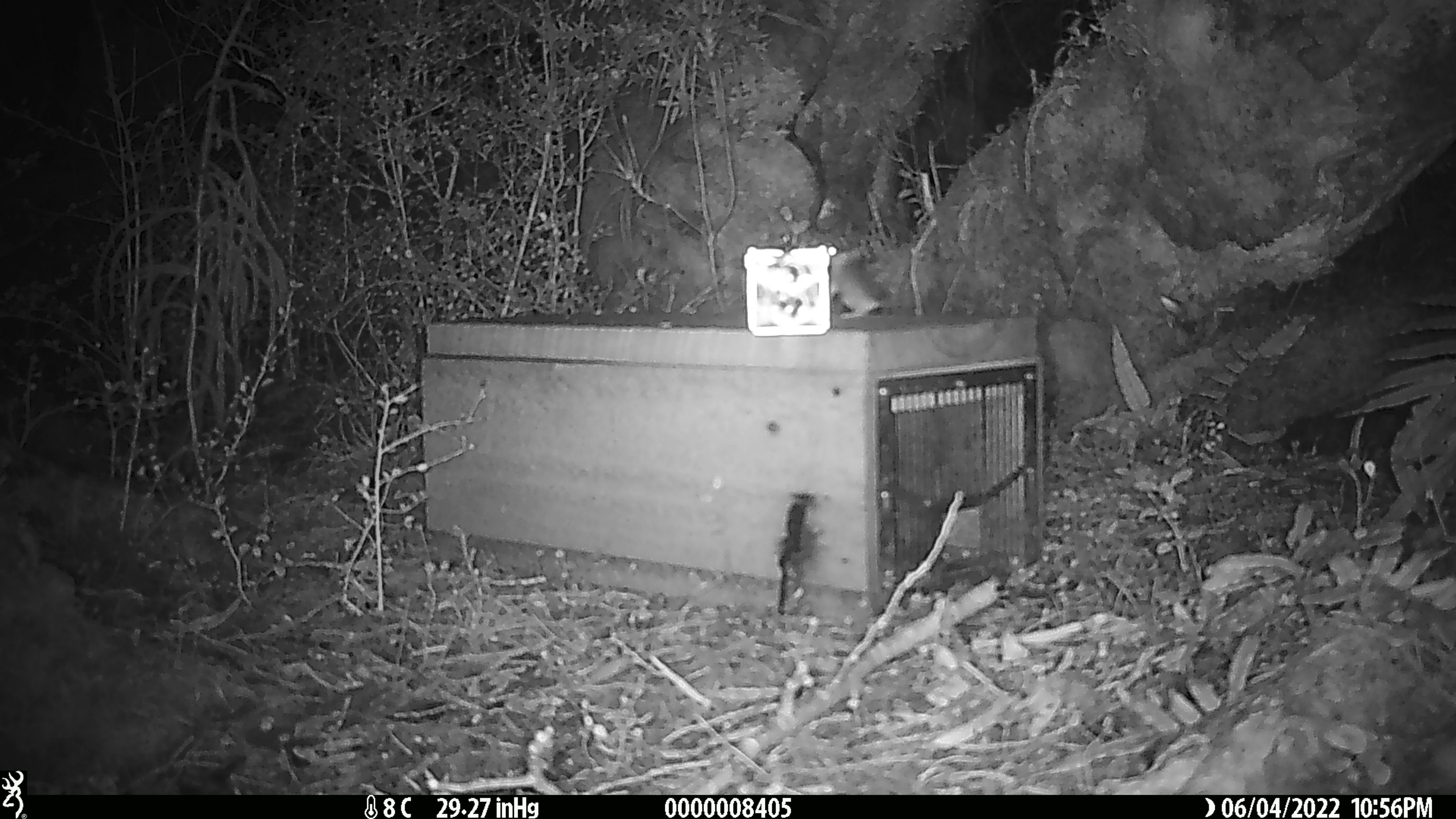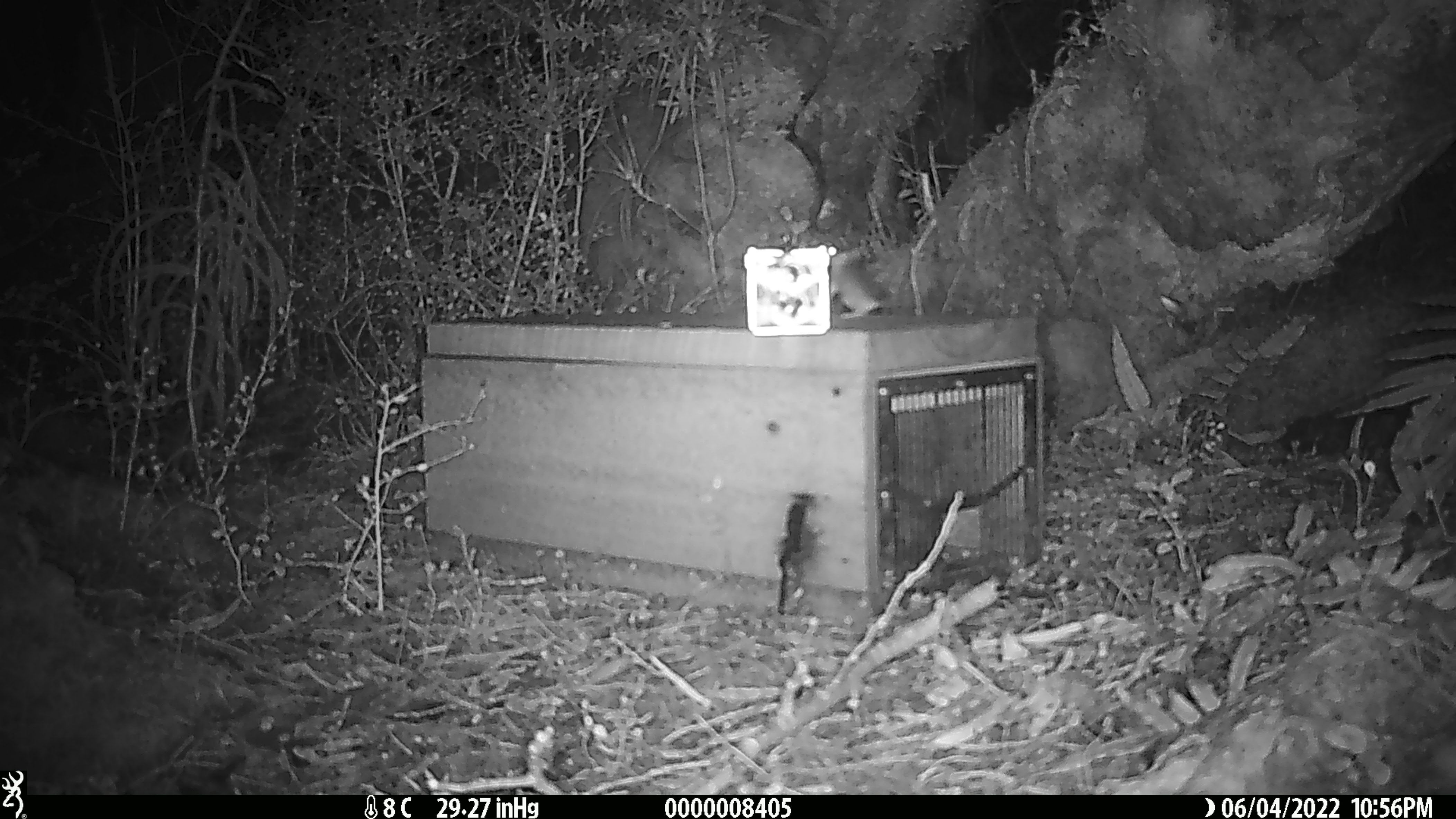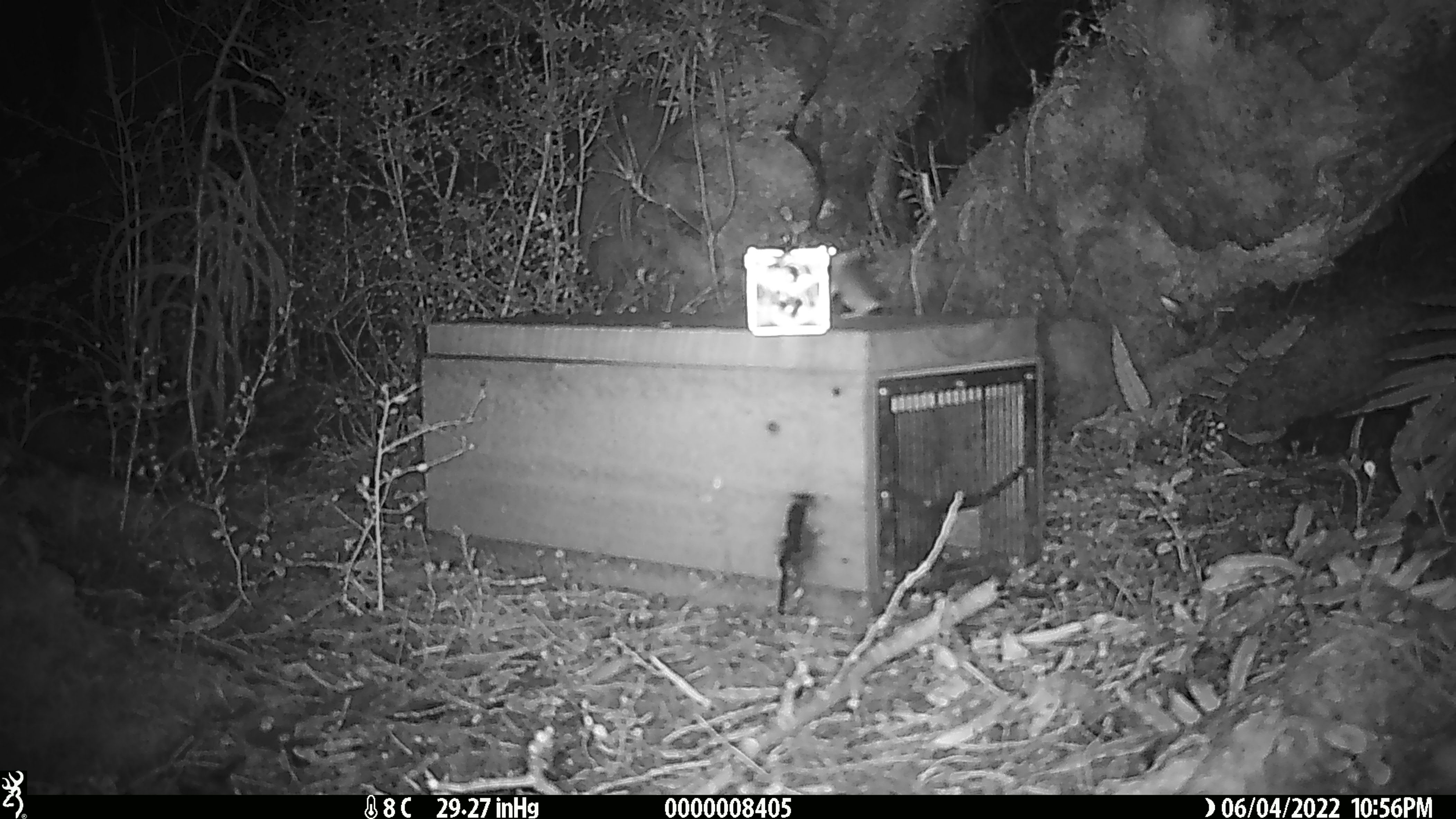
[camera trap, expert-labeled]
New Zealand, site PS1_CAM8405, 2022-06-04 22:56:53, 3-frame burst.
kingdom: Animalia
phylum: Chordata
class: Mammalia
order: Rodentia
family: Muridae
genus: Mus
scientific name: Mus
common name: mouse